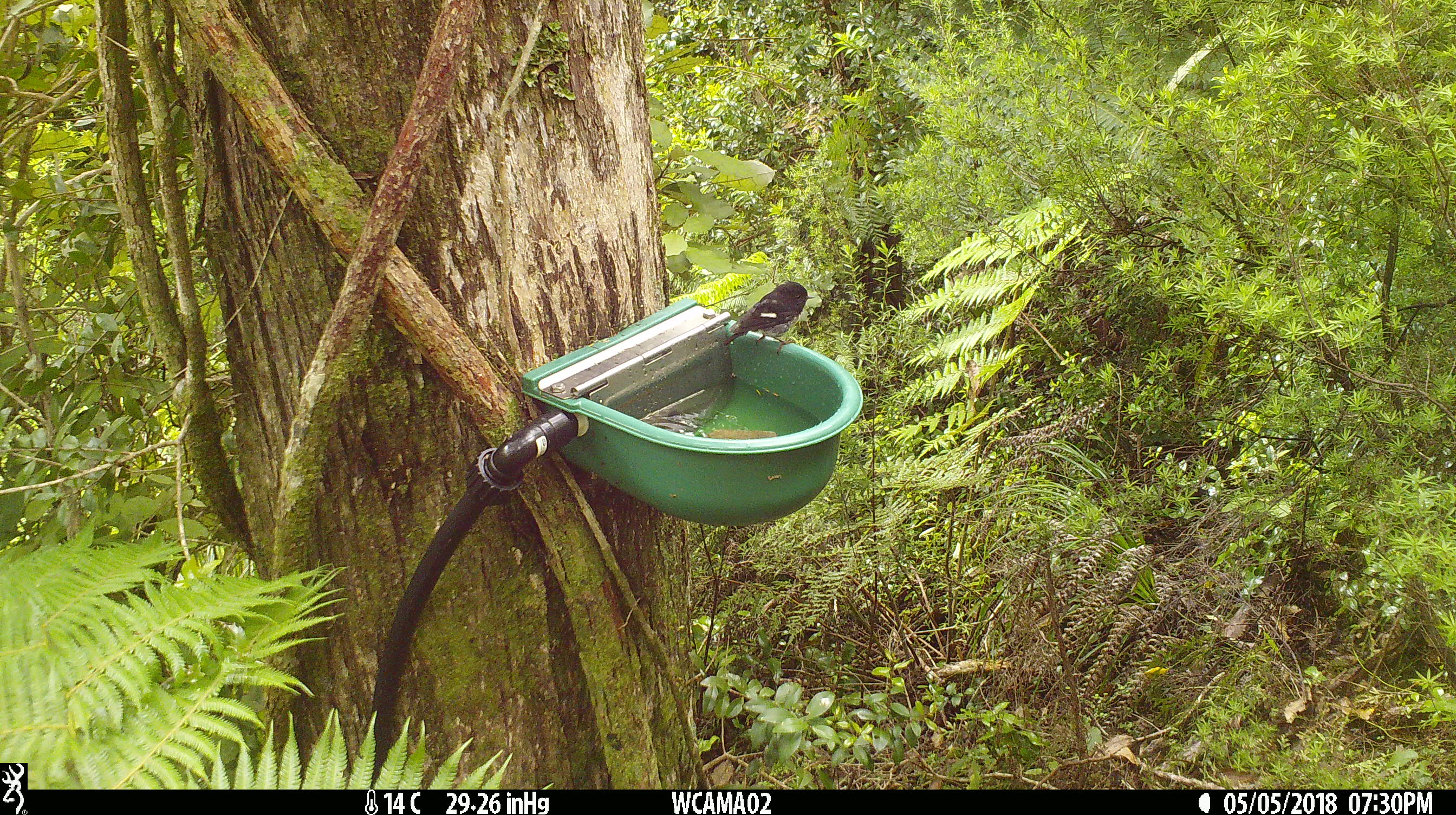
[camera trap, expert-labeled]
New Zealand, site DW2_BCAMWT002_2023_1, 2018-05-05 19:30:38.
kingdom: Animalia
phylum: Chordata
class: Aves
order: Passeriformes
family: Petroicidae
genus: Petroica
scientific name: Petroica macrocephala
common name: tomtit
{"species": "tomtit (Petroica macrocephala)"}